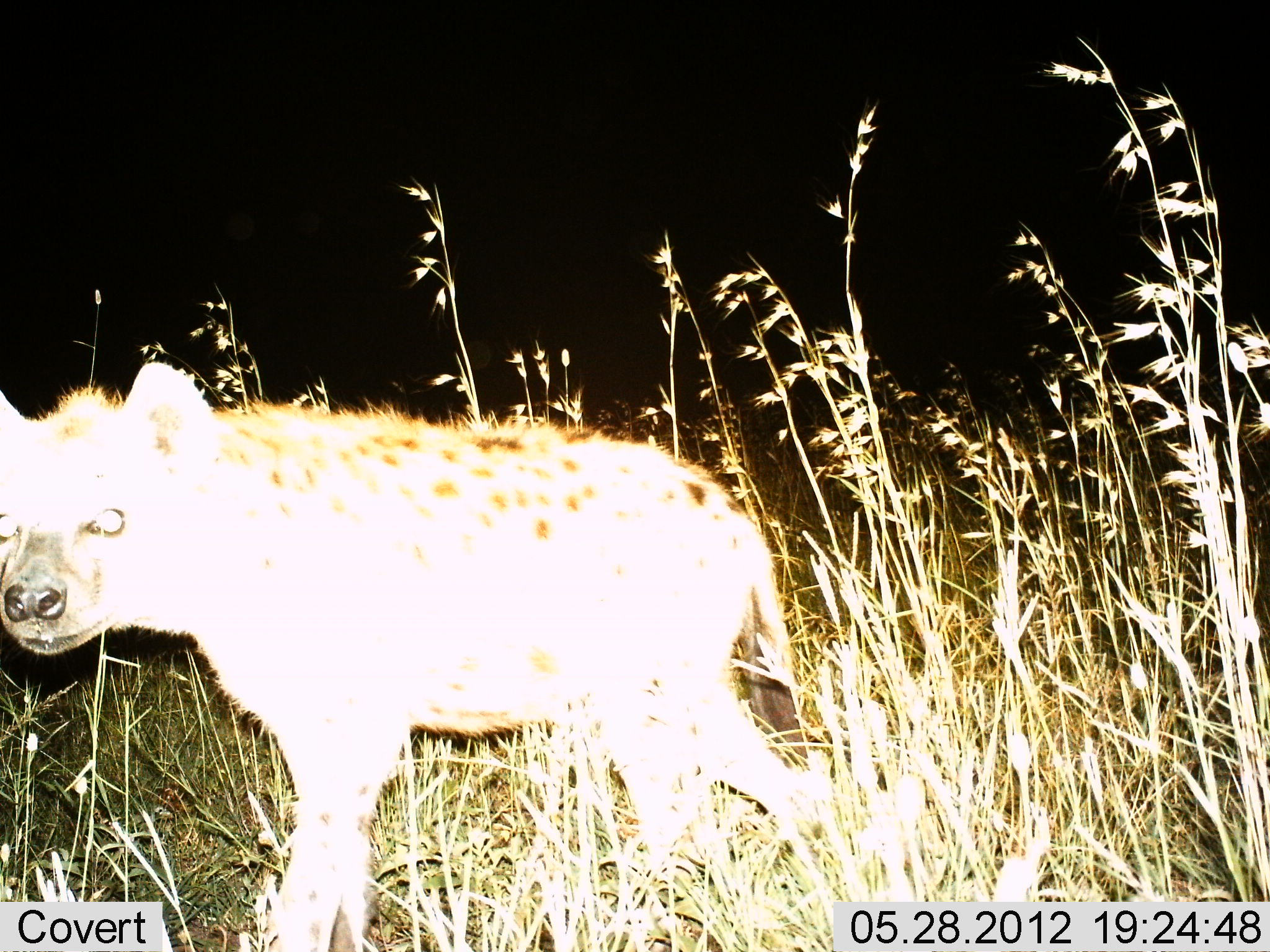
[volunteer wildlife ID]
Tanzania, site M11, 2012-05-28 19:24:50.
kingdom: Animalia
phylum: Chordata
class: Mammalia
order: Carnivora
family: Hyaenidae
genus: Crocuta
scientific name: Crocuta crocuta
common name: spotted hyena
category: hyenaspotted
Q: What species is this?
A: Hyenaspotted (spotted hyena) (Crocuta crocuta).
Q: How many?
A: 1.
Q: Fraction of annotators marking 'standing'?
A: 50%.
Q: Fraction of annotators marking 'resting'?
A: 0%.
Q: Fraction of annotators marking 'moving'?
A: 50%.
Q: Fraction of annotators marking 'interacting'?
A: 0%.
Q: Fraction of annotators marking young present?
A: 0%.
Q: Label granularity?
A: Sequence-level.